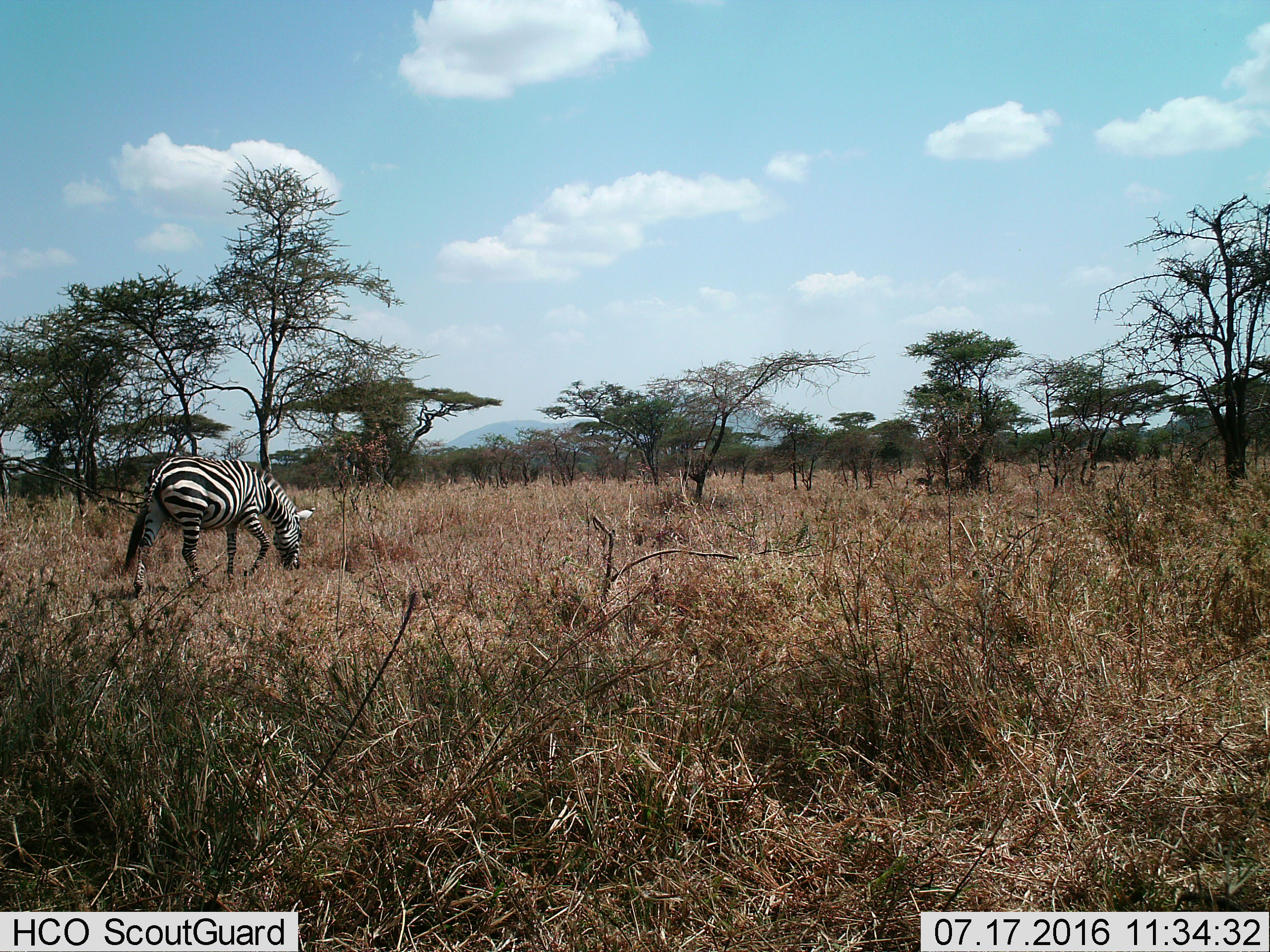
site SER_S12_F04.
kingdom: Animalia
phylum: Chordata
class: Mammalia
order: Perissodactyla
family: Equidae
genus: Equus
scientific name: Equus quagga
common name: plains zebra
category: zebraplains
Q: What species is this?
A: Zebraplains (plains zebra) (Equus quagga).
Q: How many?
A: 1.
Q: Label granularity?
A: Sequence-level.